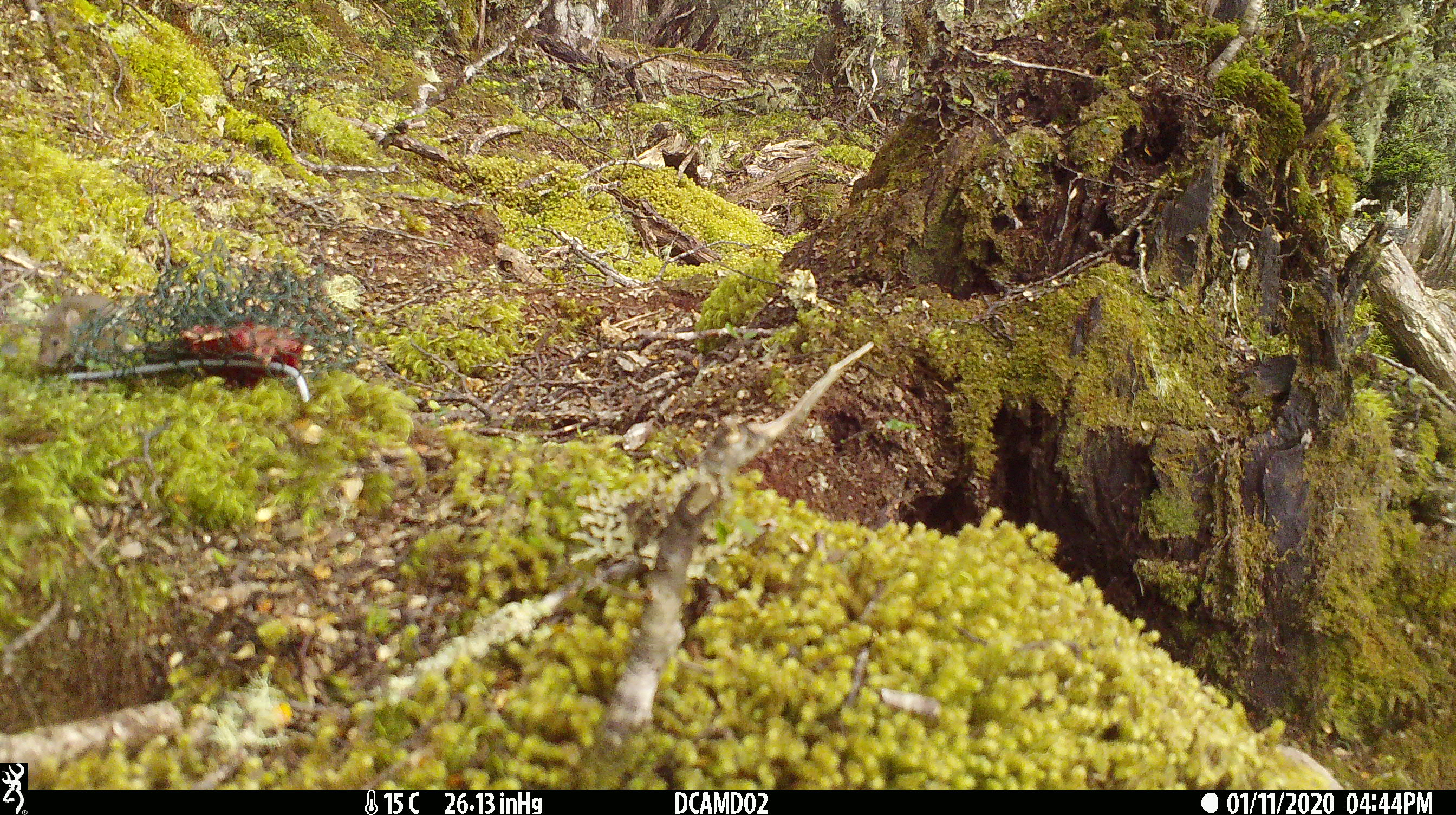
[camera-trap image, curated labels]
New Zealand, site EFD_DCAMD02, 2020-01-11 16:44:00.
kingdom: Animalia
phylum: Chordata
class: Mammalia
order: Rodentia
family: Muridae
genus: Mus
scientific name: Mus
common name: mouse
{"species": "mouse (Mus)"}